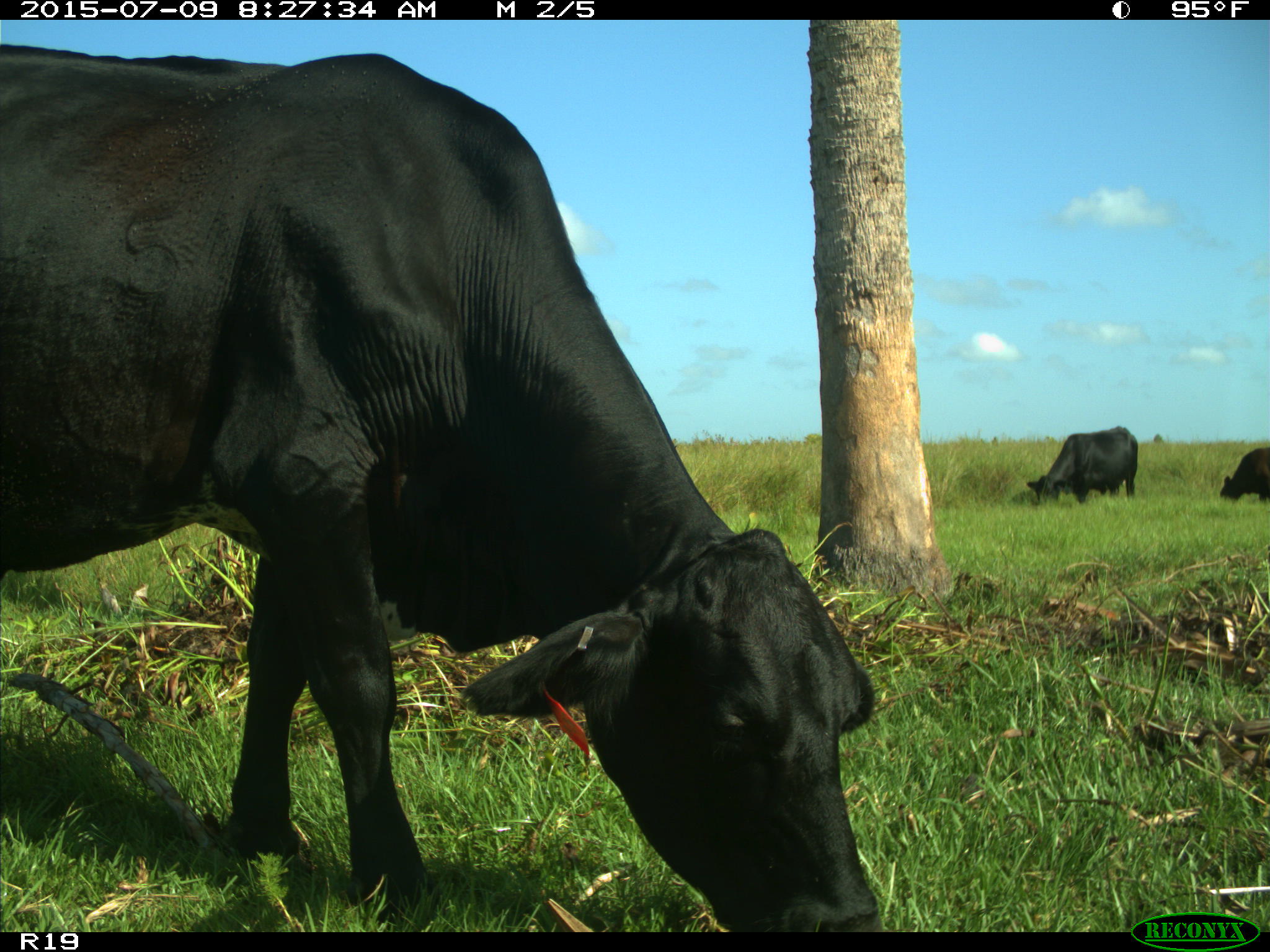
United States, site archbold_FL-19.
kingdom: Animalia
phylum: Chordata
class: Mammalia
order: Artiodactyla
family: Bovidae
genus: Bos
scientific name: Bos taurus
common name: domestic cow